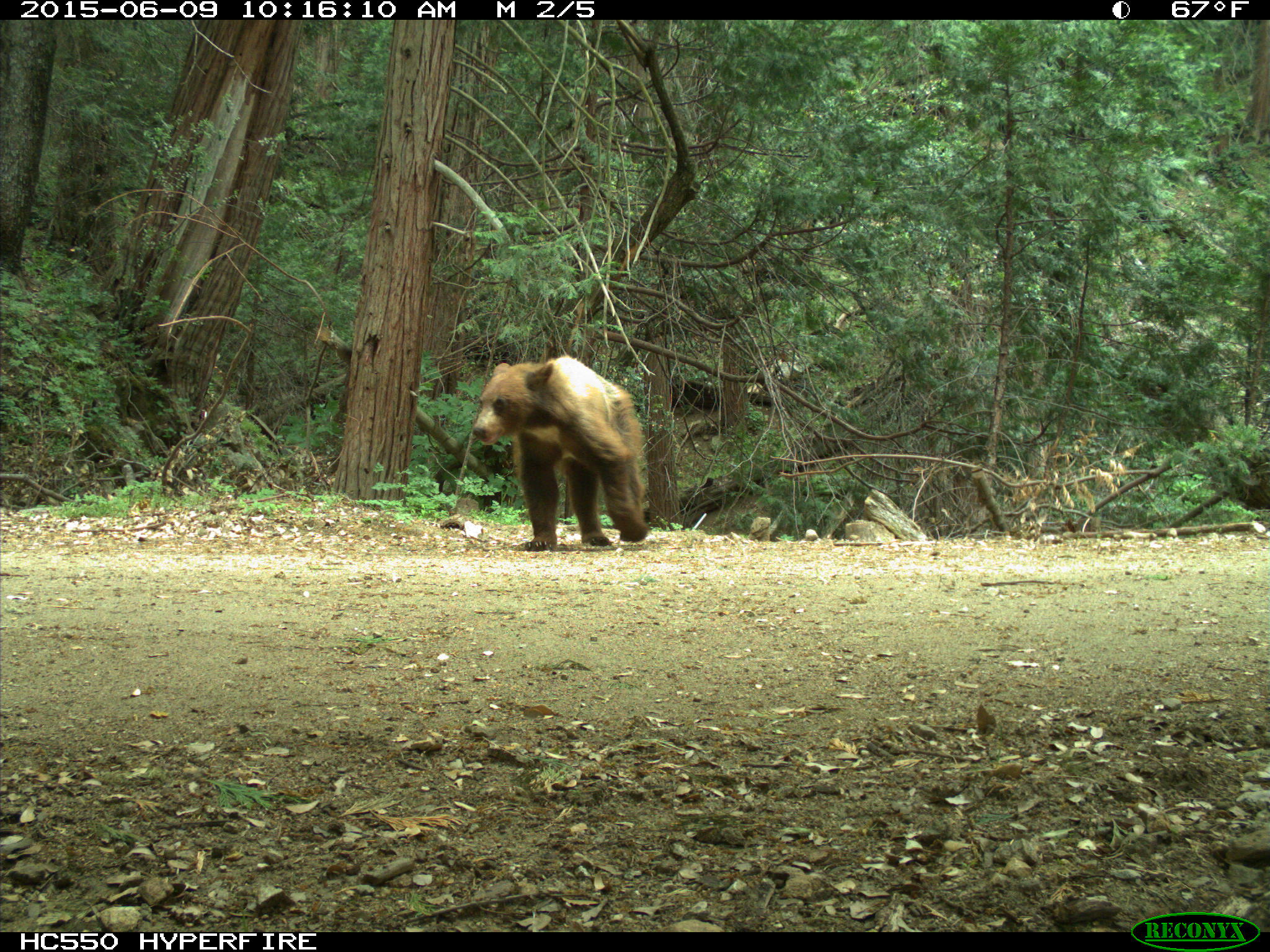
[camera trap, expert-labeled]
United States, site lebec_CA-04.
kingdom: Animalia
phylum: Chordata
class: Mammalia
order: Carnivora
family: Ursidae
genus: Ursus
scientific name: Ursus americanus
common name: american black bear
Ursus americanus (american black bear).